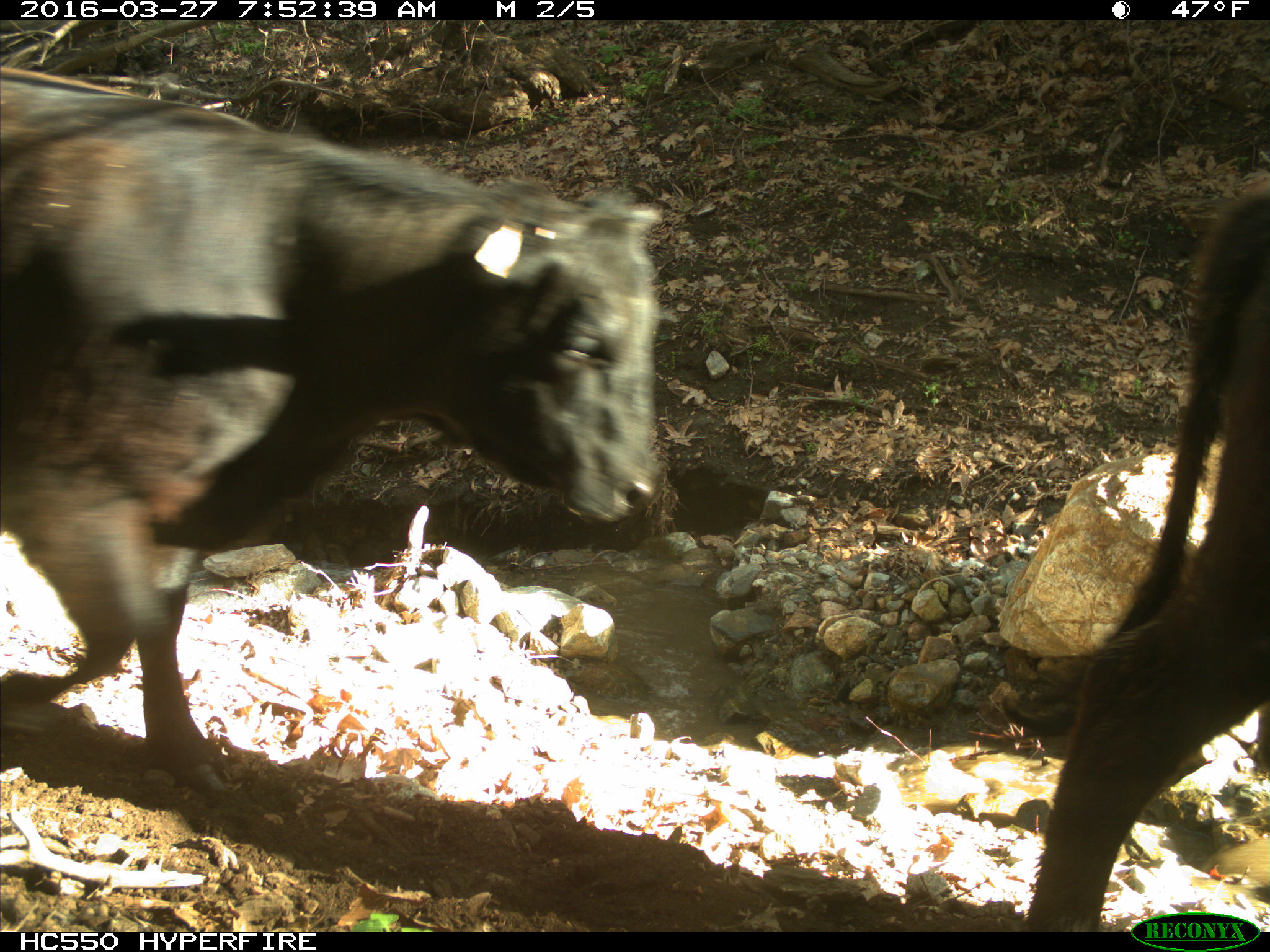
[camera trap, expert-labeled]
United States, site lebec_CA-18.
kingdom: Animalia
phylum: Chordata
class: Mammalia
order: Artiodactyla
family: Bovidae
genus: Bos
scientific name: Bos taurus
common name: domestic cow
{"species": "Bos taurus (domestic cow)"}